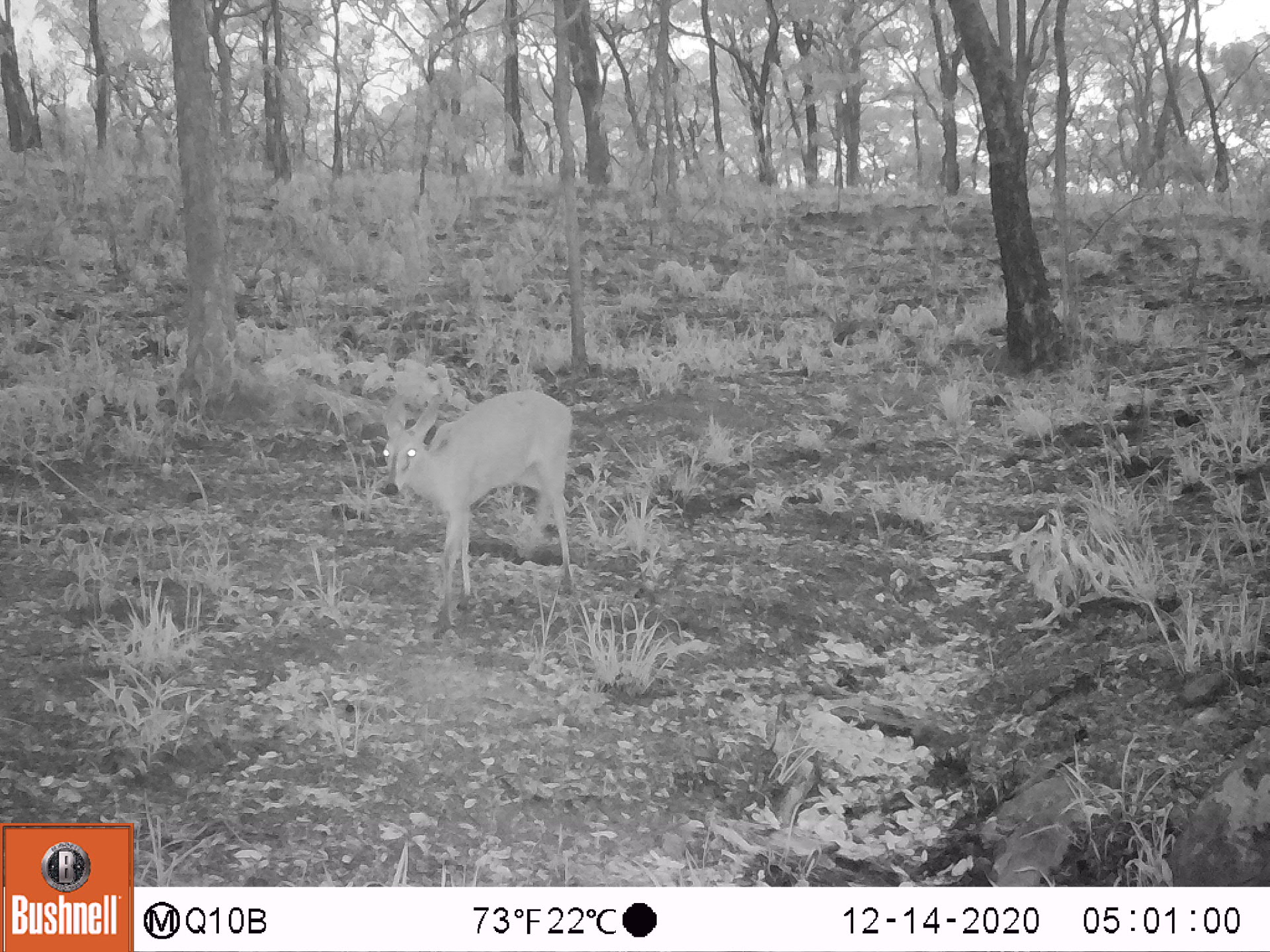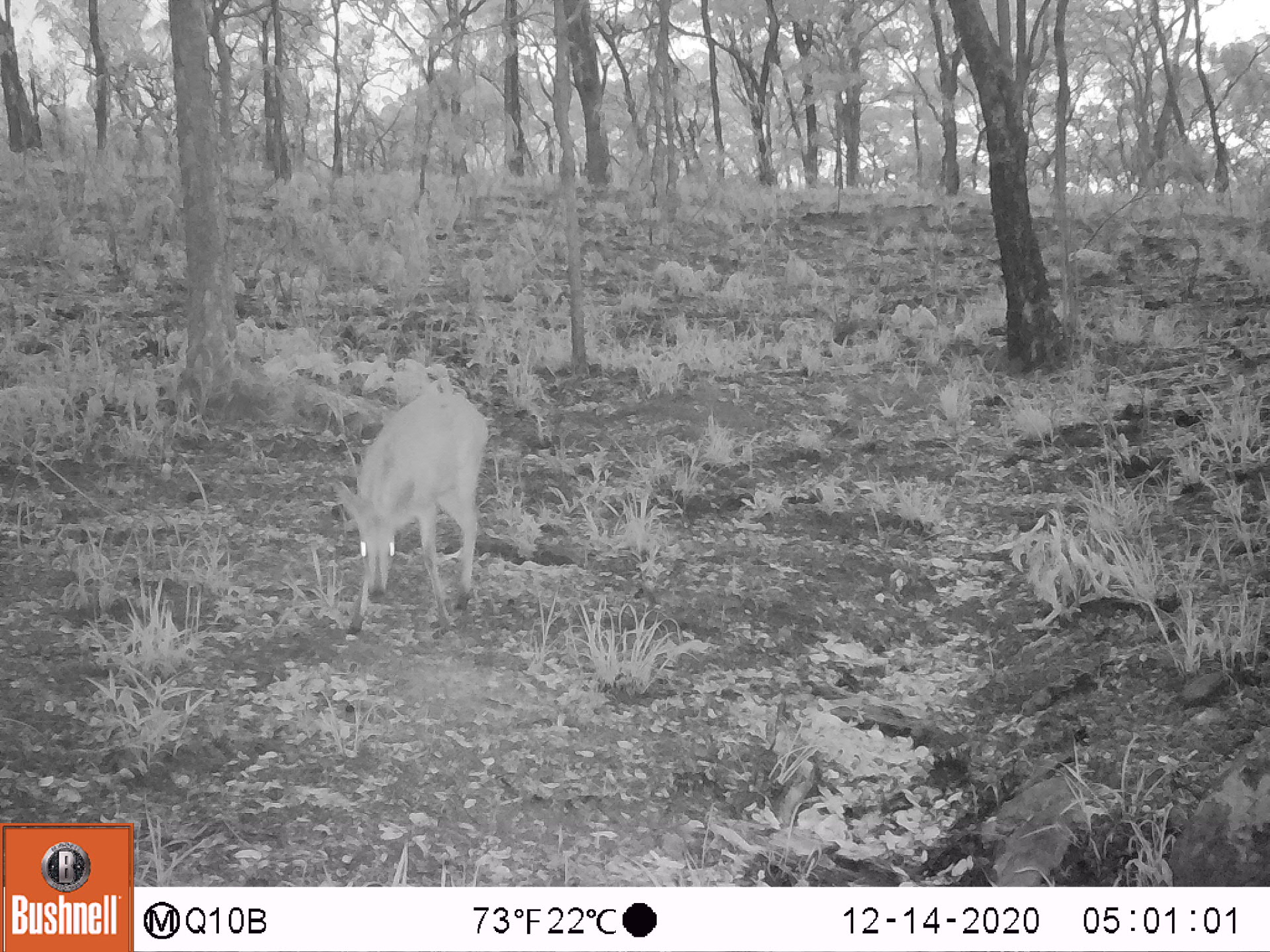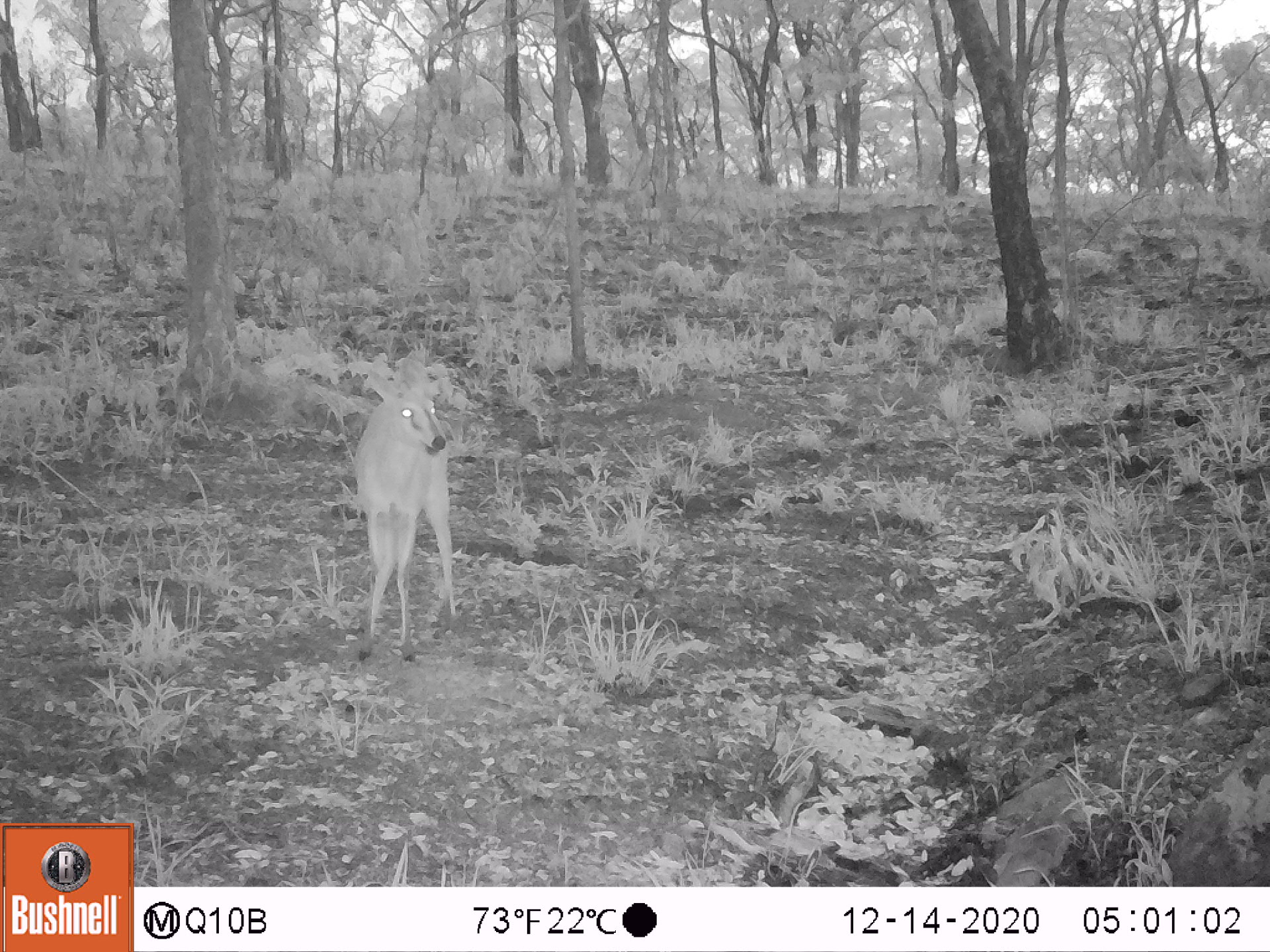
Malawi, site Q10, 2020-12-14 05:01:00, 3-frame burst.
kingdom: Animalia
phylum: Chordata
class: Mammalia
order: Artiodactyla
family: Bovidae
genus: Sylvicapra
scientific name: Sylvicapra grimmia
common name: common duiker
Common duiker (Sylvicapra grimmia), count 1.